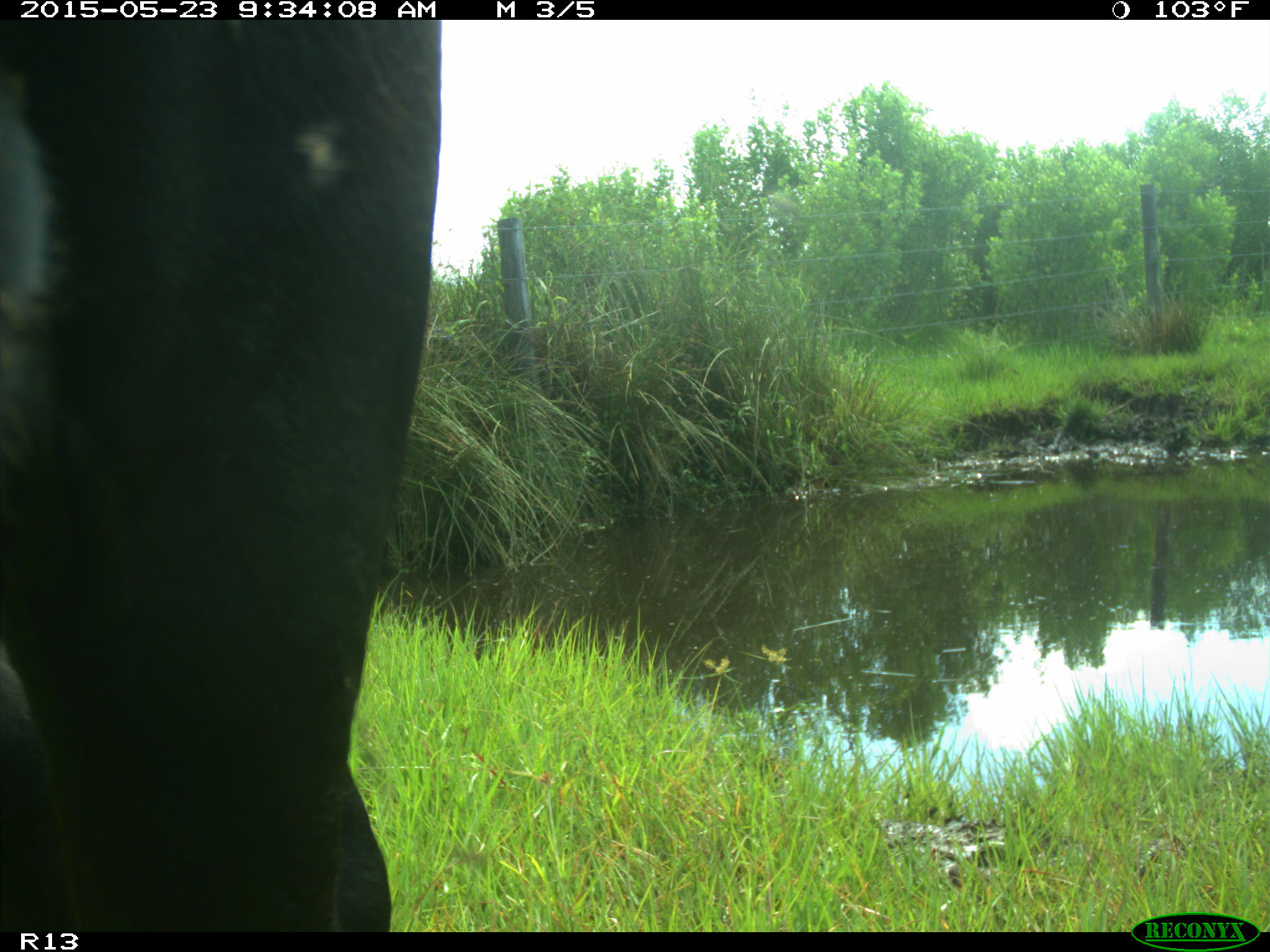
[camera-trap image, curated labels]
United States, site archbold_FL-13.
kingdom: Animalia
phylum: Chordata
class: Mammalia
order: Artiodactyla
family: Bovidae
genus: Bos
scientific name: Bos taurus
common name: domestic cow